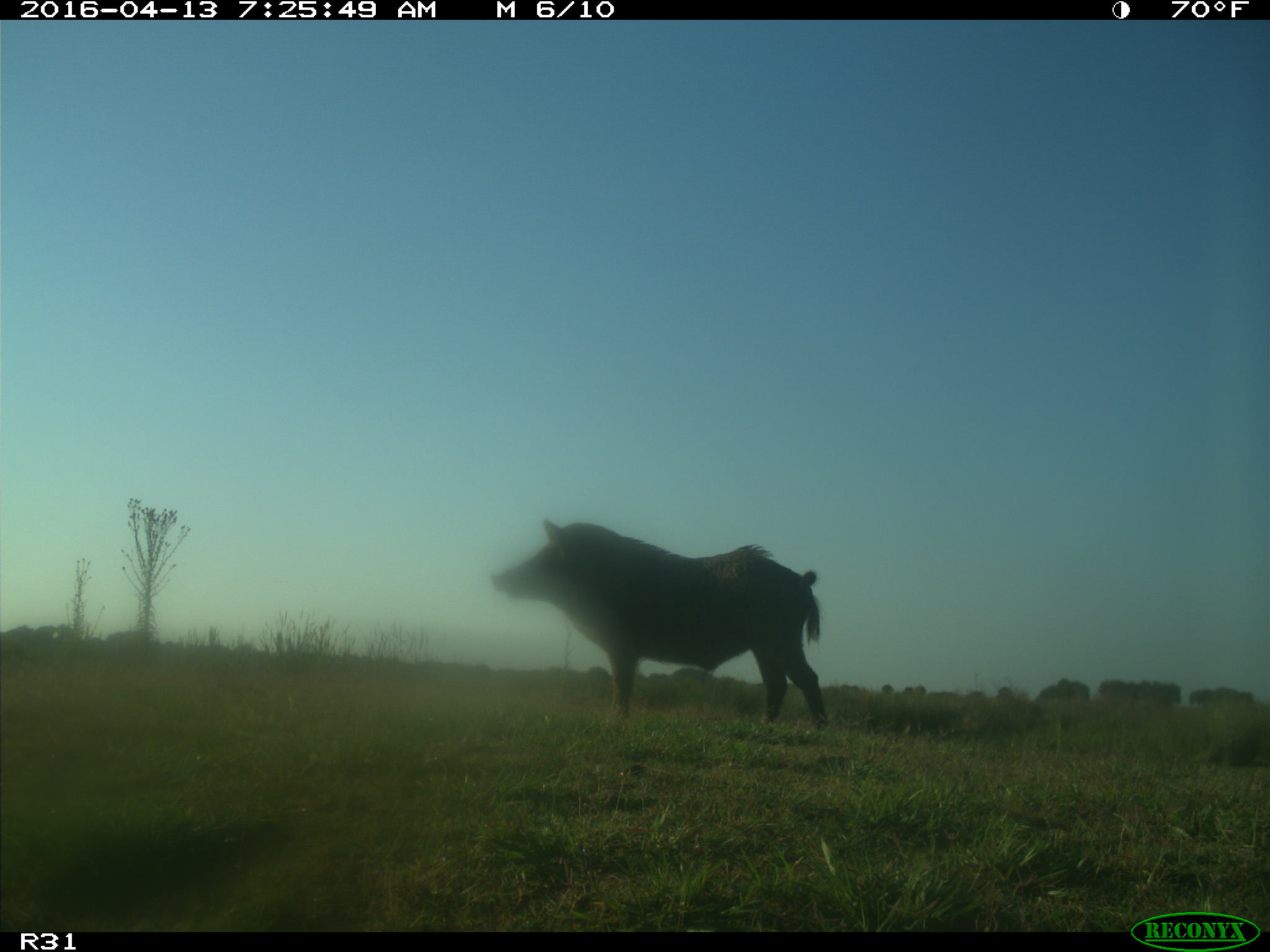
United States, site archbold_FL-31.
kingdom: Animalia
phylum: Chordata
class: Mammalia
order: Artiodactyla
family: Suidae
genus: Sus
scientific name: Sus scrofa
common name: wild boar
Sus scrofa (wild boar).